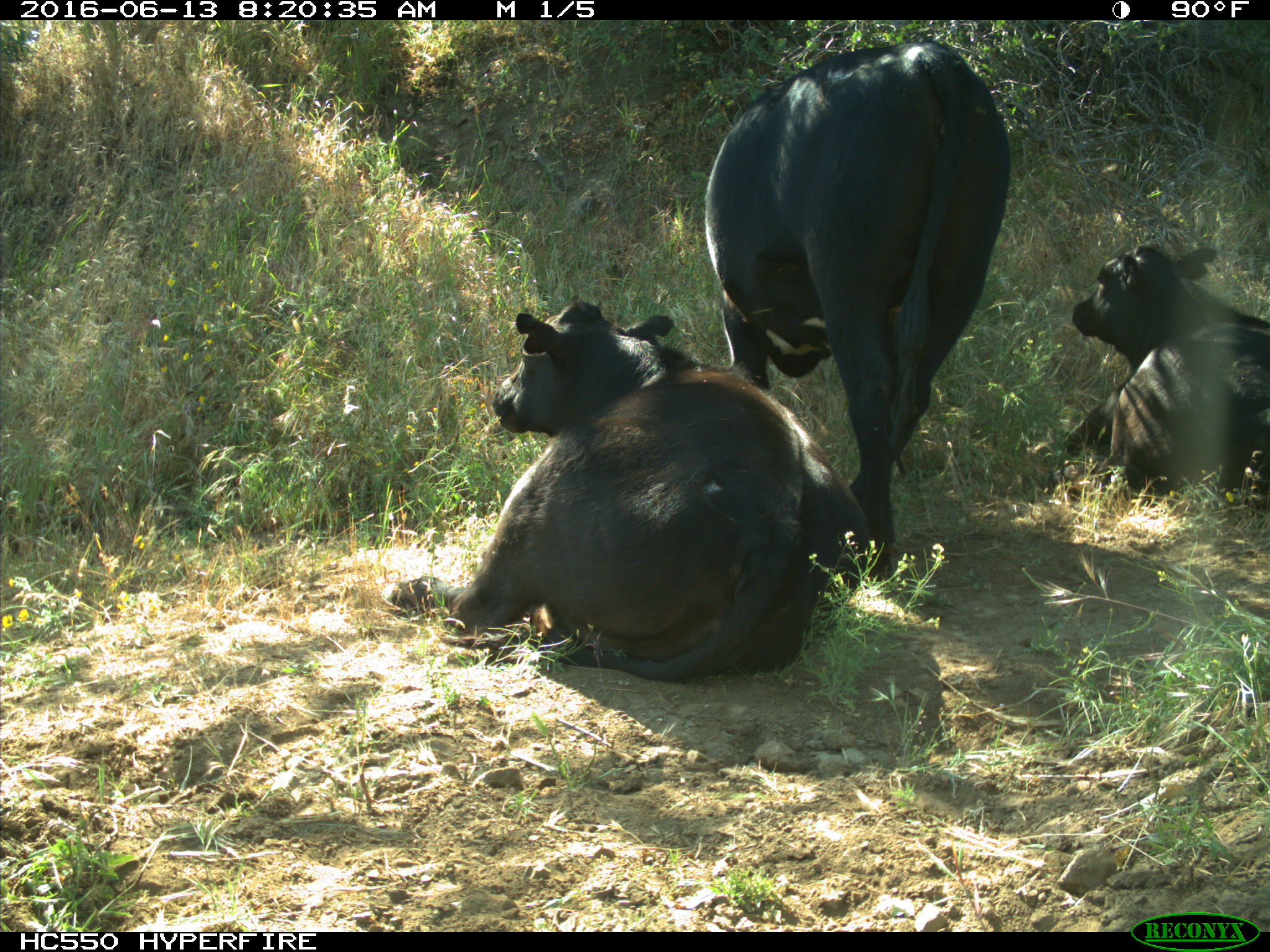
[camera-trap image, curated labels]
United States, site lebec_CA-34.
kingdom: Animalia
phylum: Chordata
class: Mammalia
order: Artiodactyla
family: Bovidae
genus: Bos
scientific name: Bos taurus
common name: domestic cow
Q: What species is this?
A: Bos taurus (domestic cow).